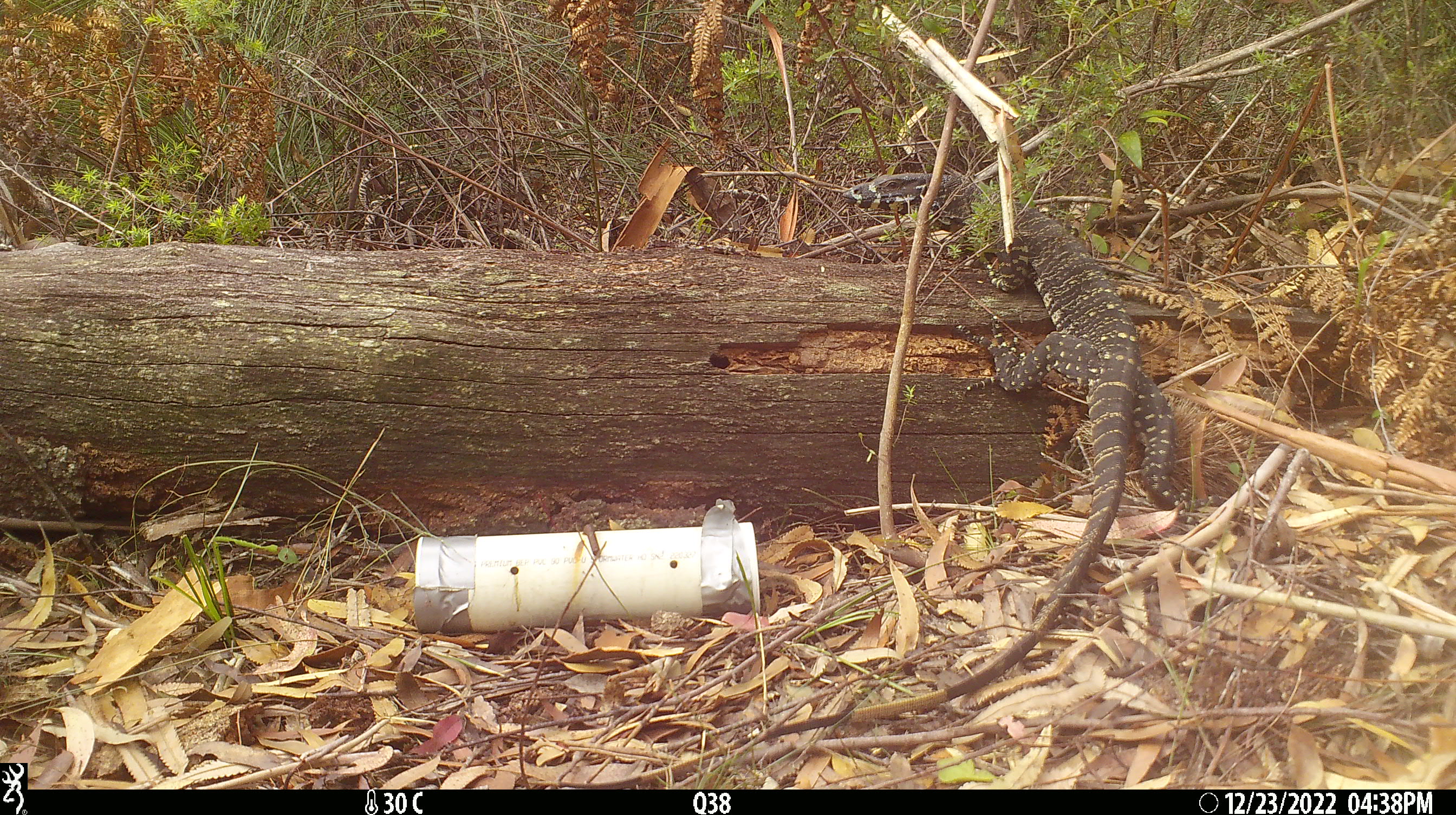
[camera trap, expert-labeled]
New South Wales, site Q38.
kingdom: Animalia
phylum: Chordata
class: Reptilia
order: Squamata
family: Varanidae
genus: Varanus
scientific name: Varanus varius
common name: lace monitor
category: goanna